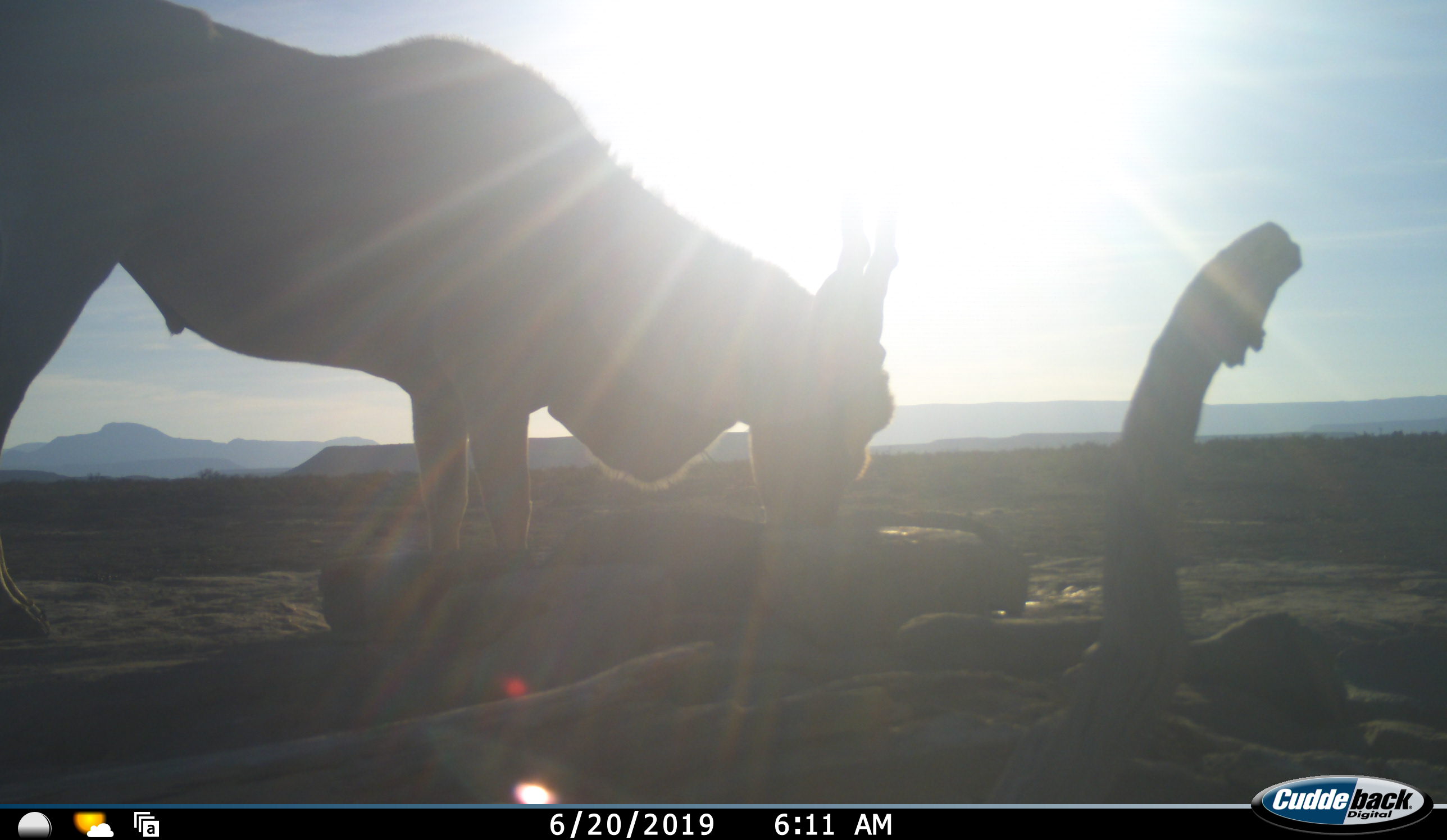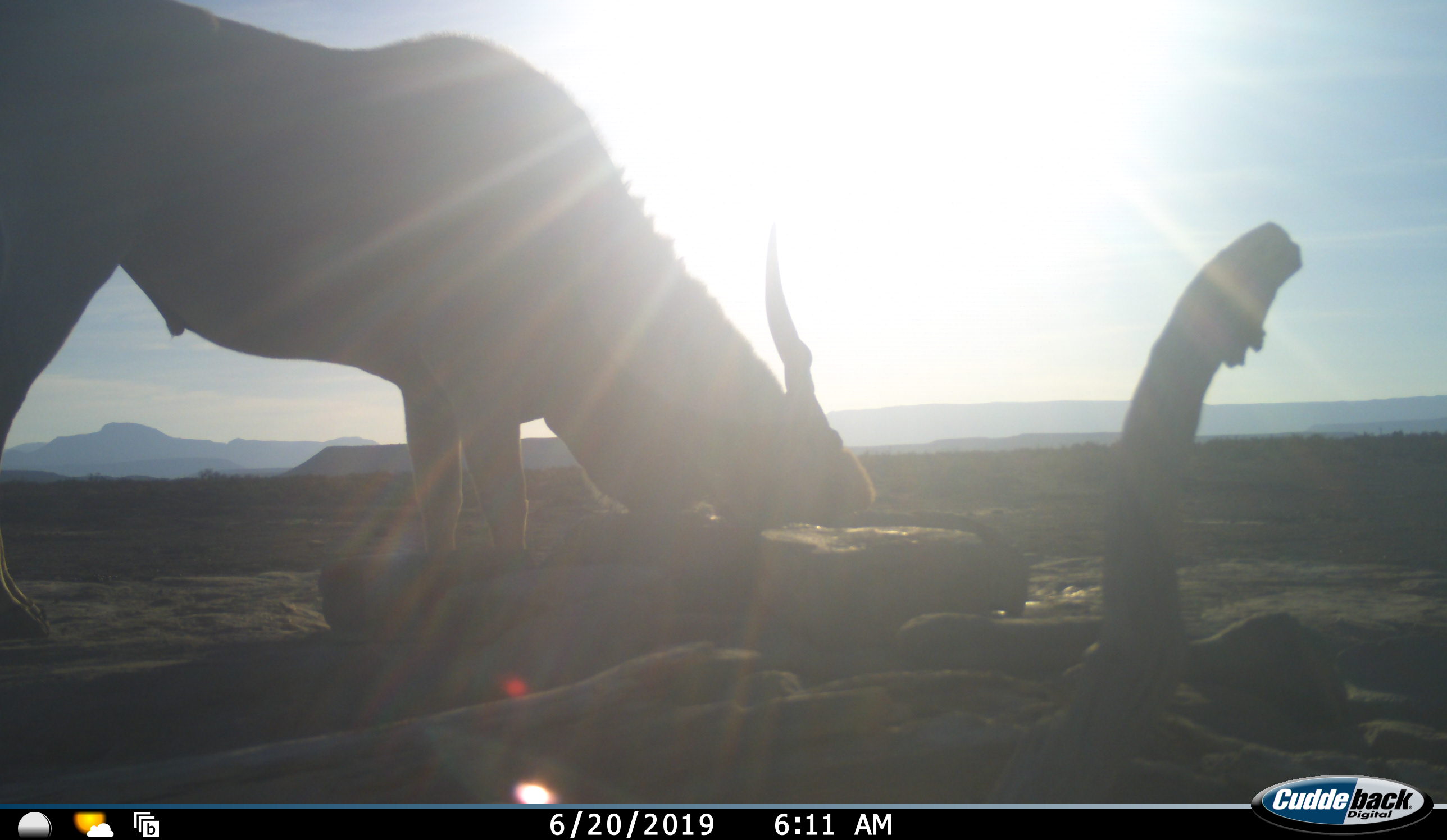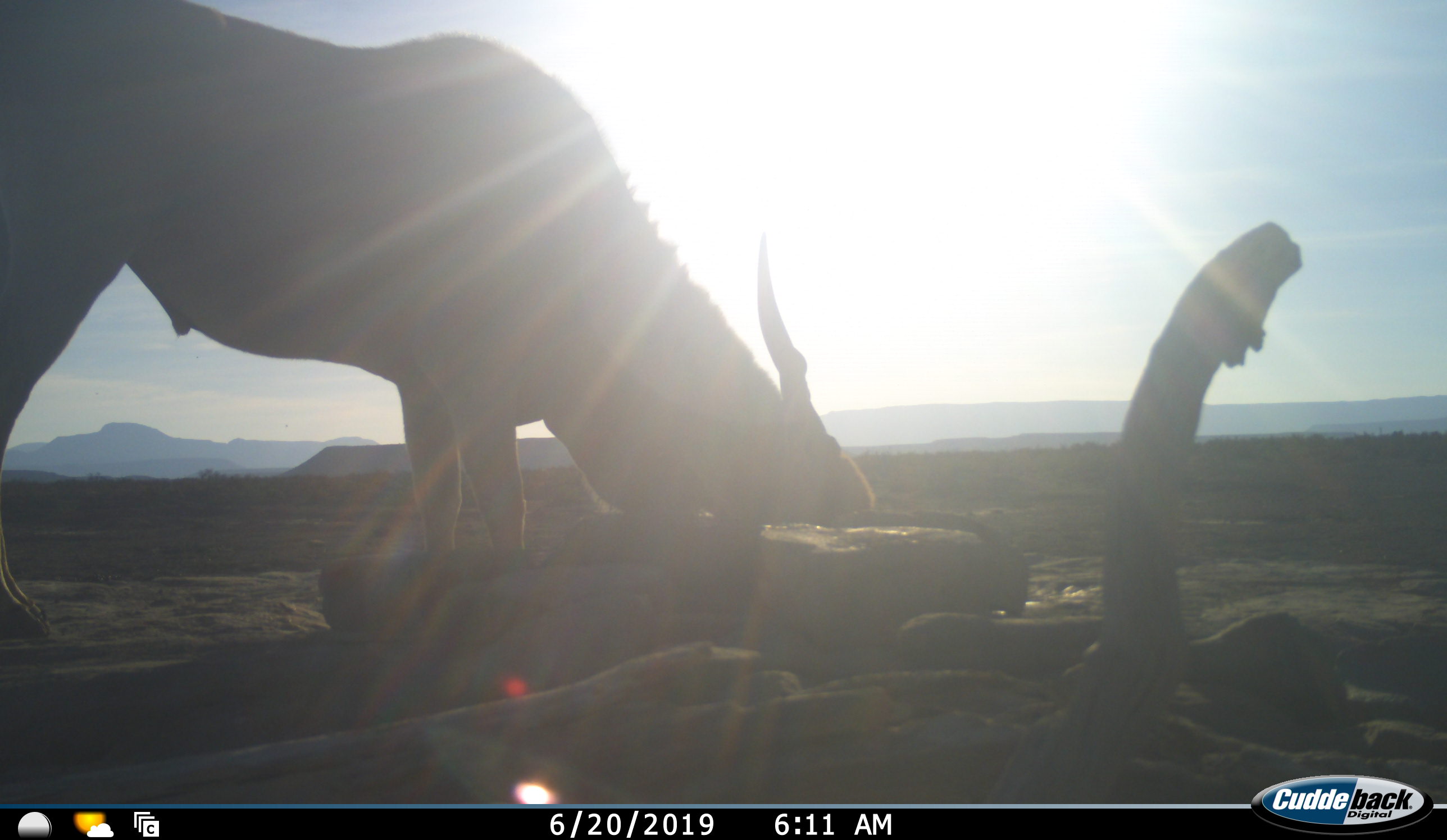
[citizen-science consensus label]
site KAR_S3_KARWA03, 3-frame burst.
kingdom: Animalia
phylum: Chordata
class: Mammalia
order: Artiodactyla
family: Bovidae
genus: Tragelaphus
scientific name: Tragelaphus oryx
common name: eland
Eland (Tragelaphus oryx), count 1. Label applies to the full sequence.